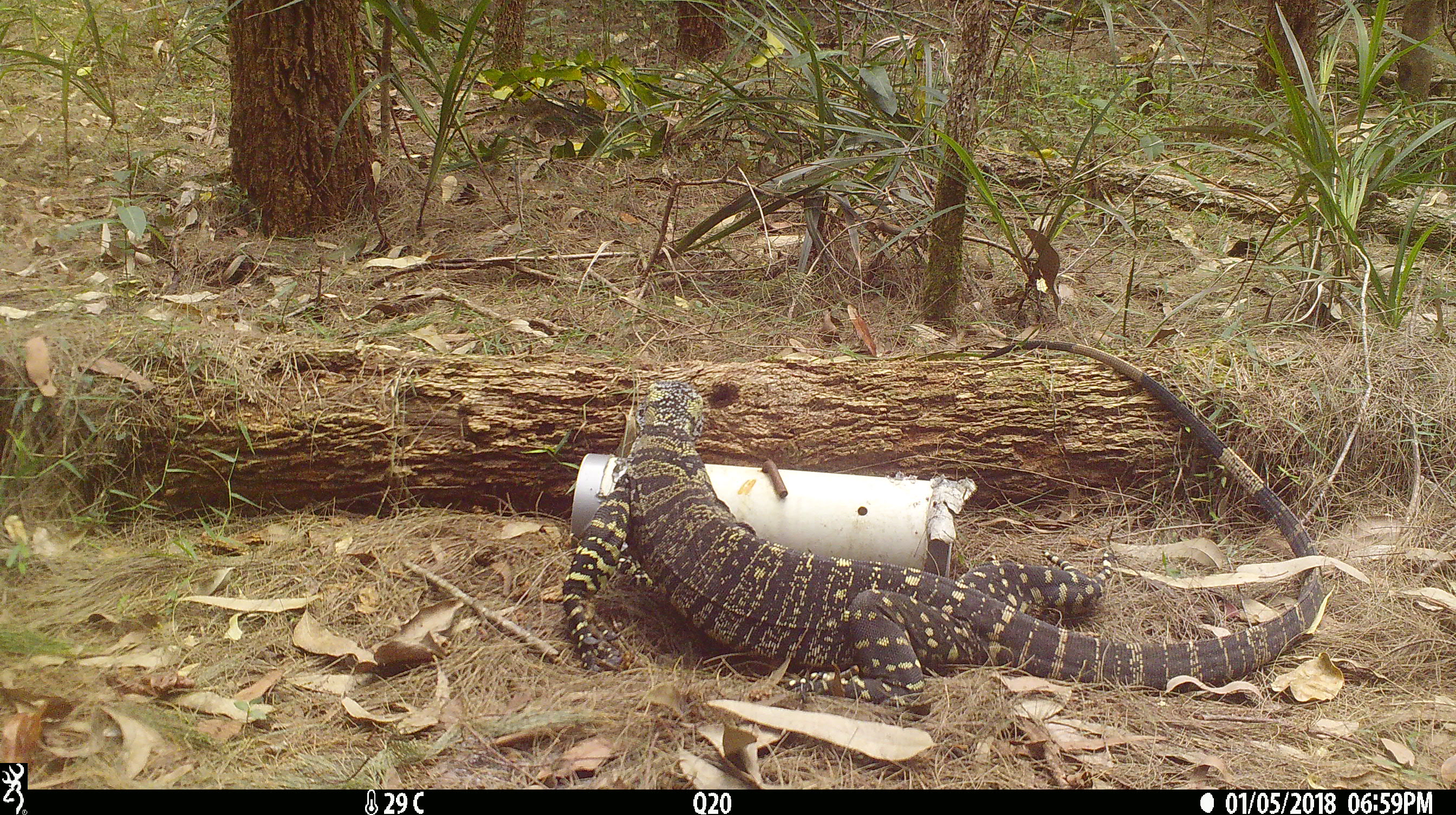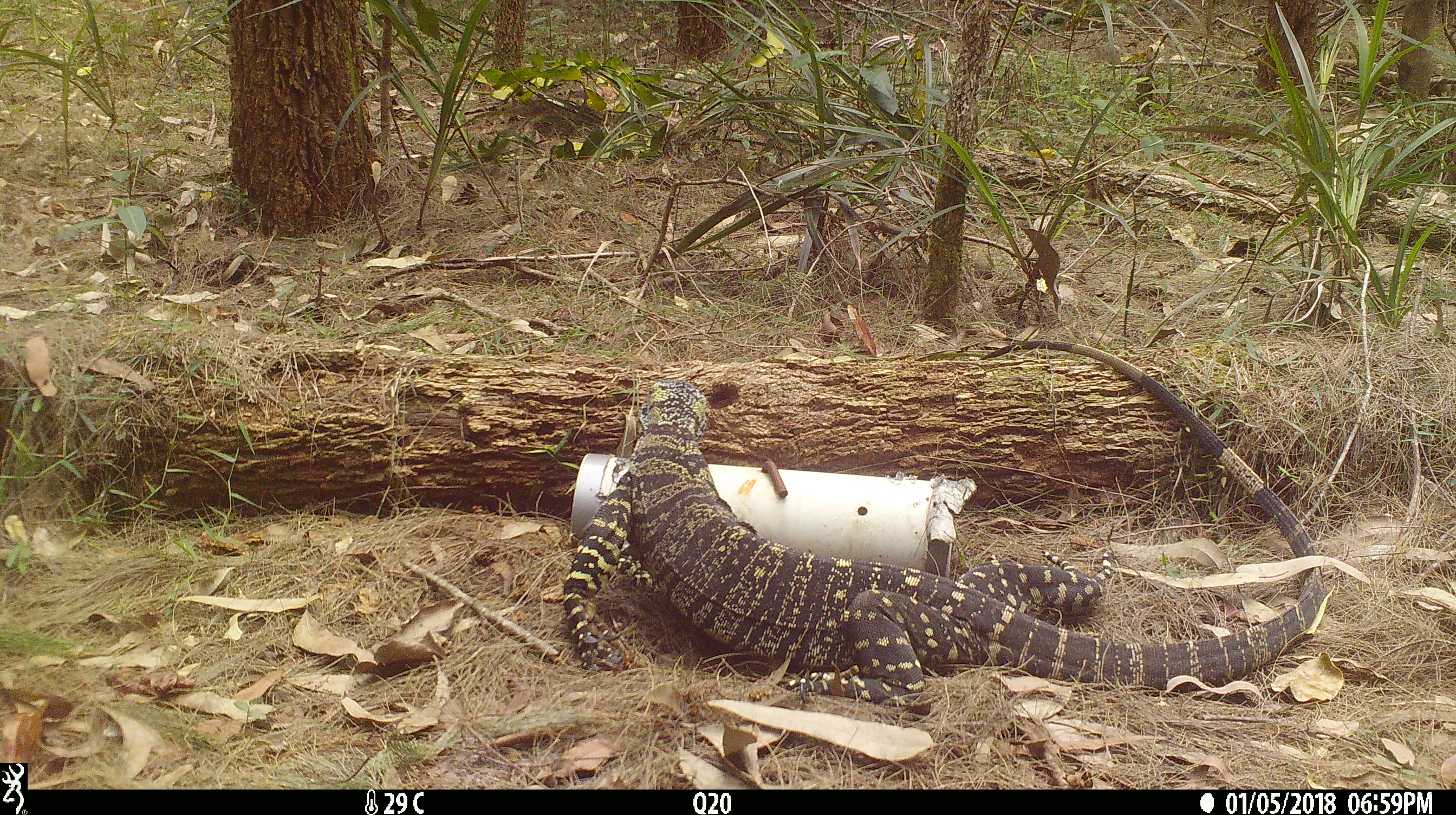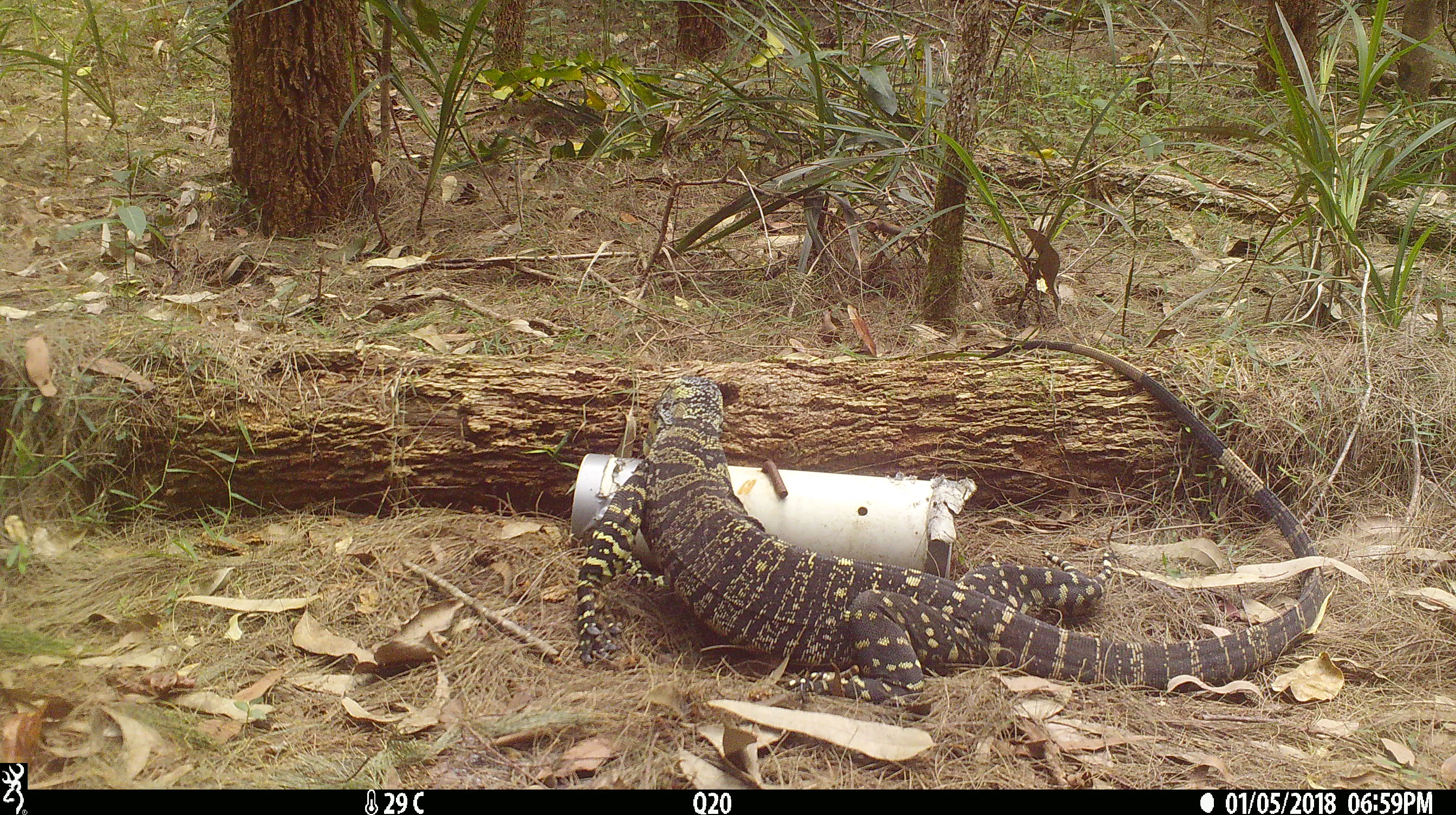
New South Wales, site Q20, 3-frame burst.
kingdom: Animalia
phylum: Chordata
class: Reptilia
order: Squamata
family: Varanidae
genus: Varanus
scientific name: Varanus varius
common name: lace monitor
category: goanna